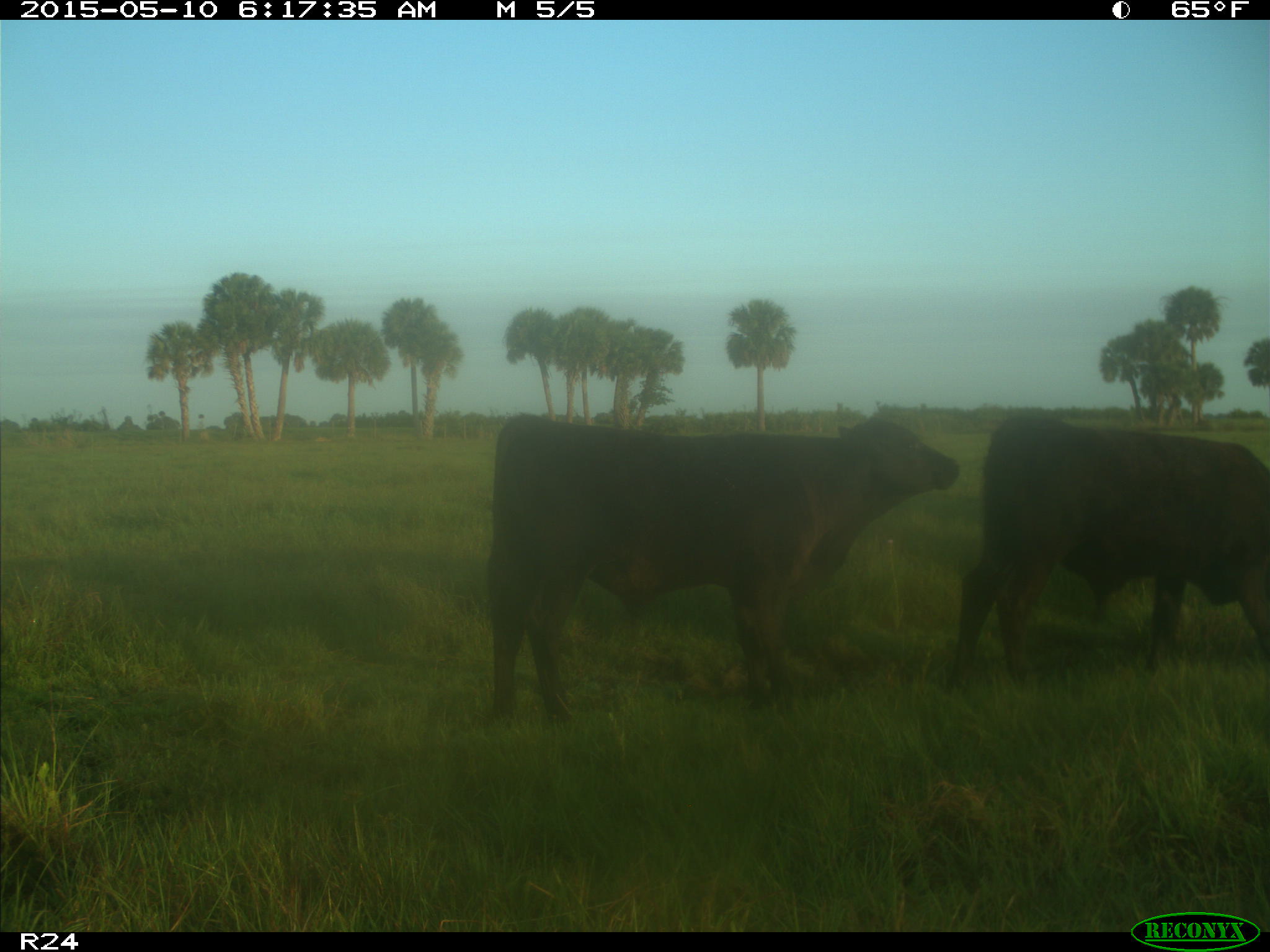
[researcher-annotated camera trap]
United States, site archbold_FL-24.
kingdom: Animalia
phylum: Chordata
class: Mammalia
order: Artiodactyla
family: Bovidae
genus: Bos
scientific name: Bos taurus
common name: domestic cow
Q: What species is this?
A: Bos taurus (domestic cow).